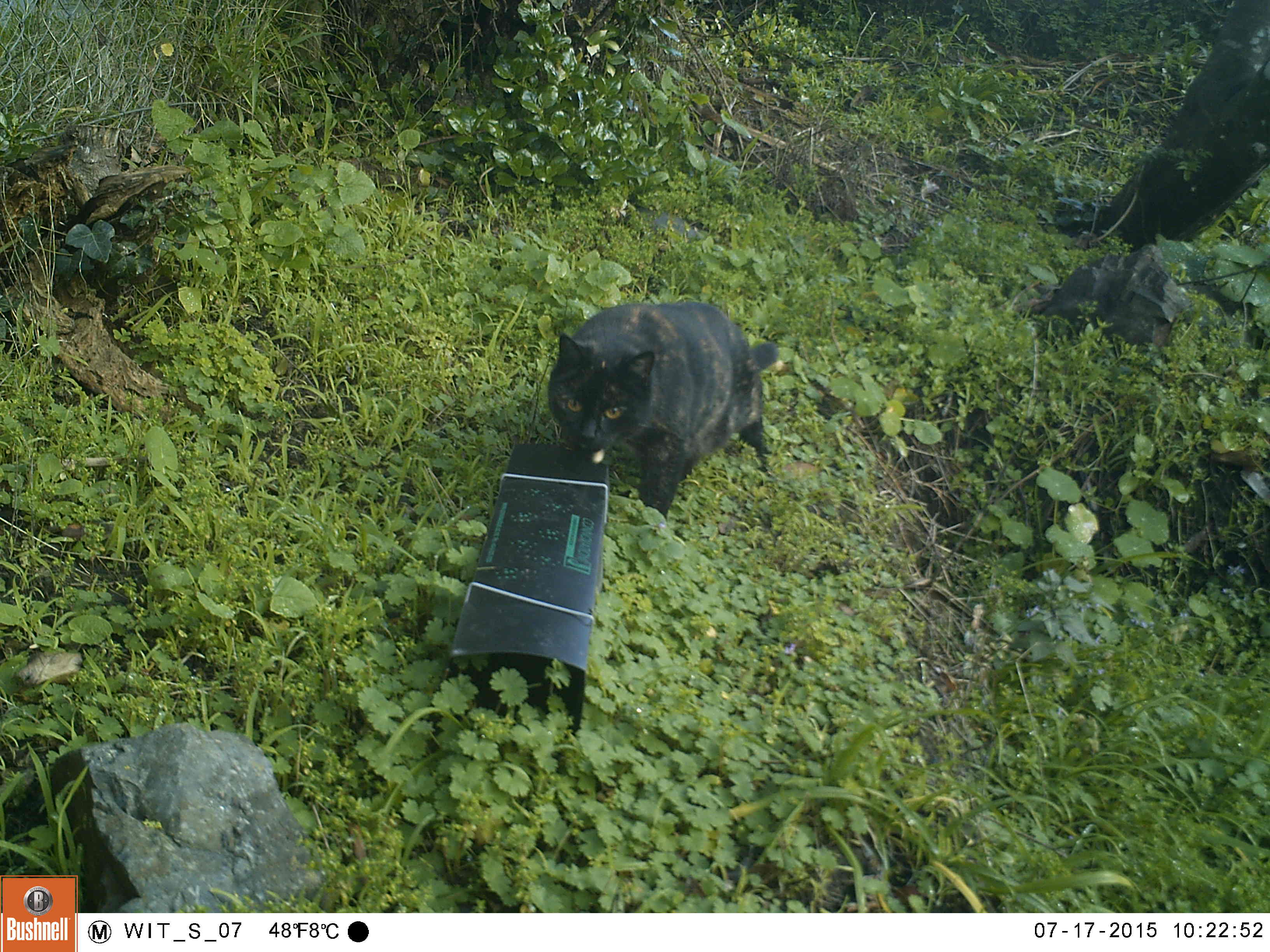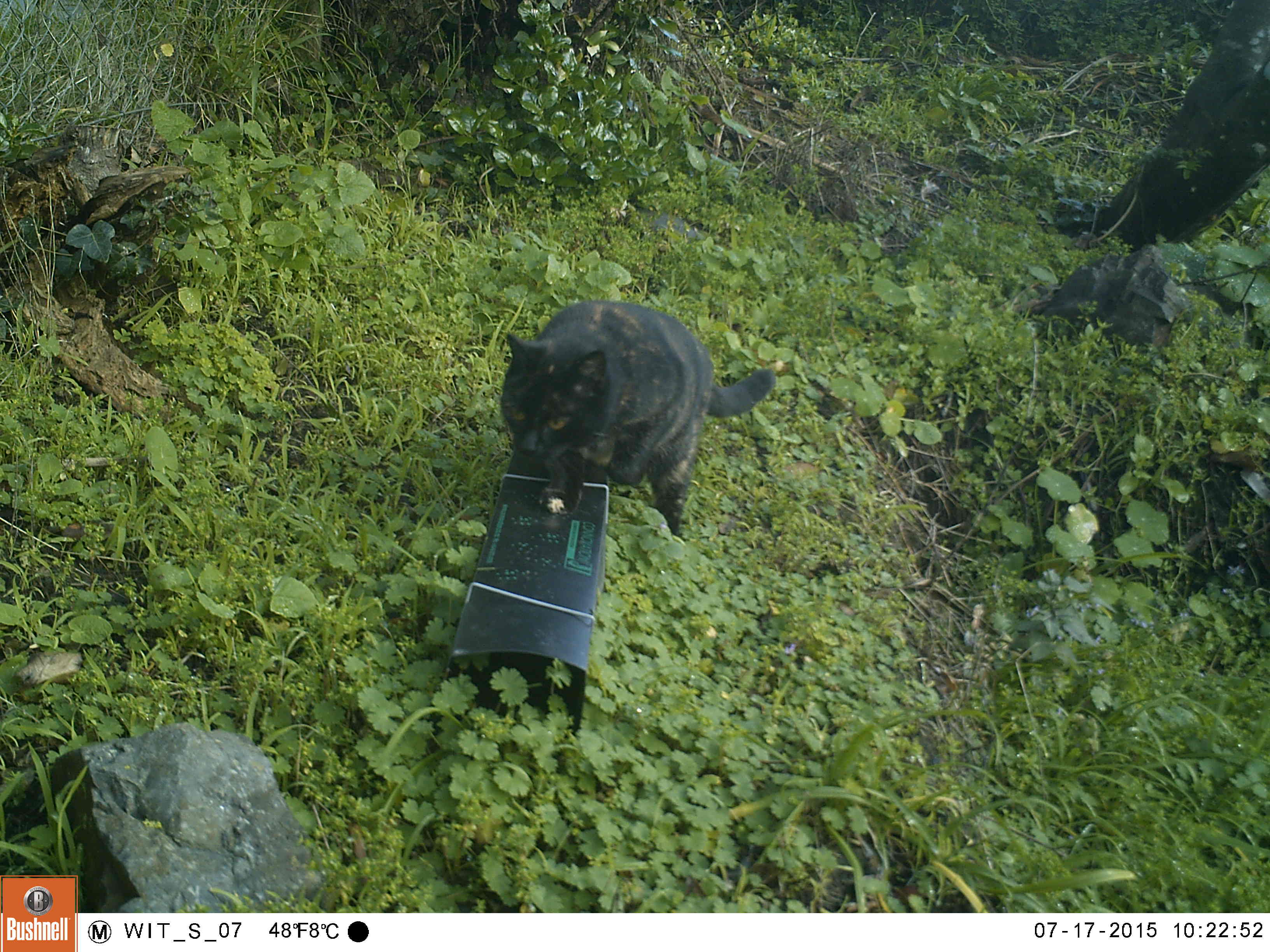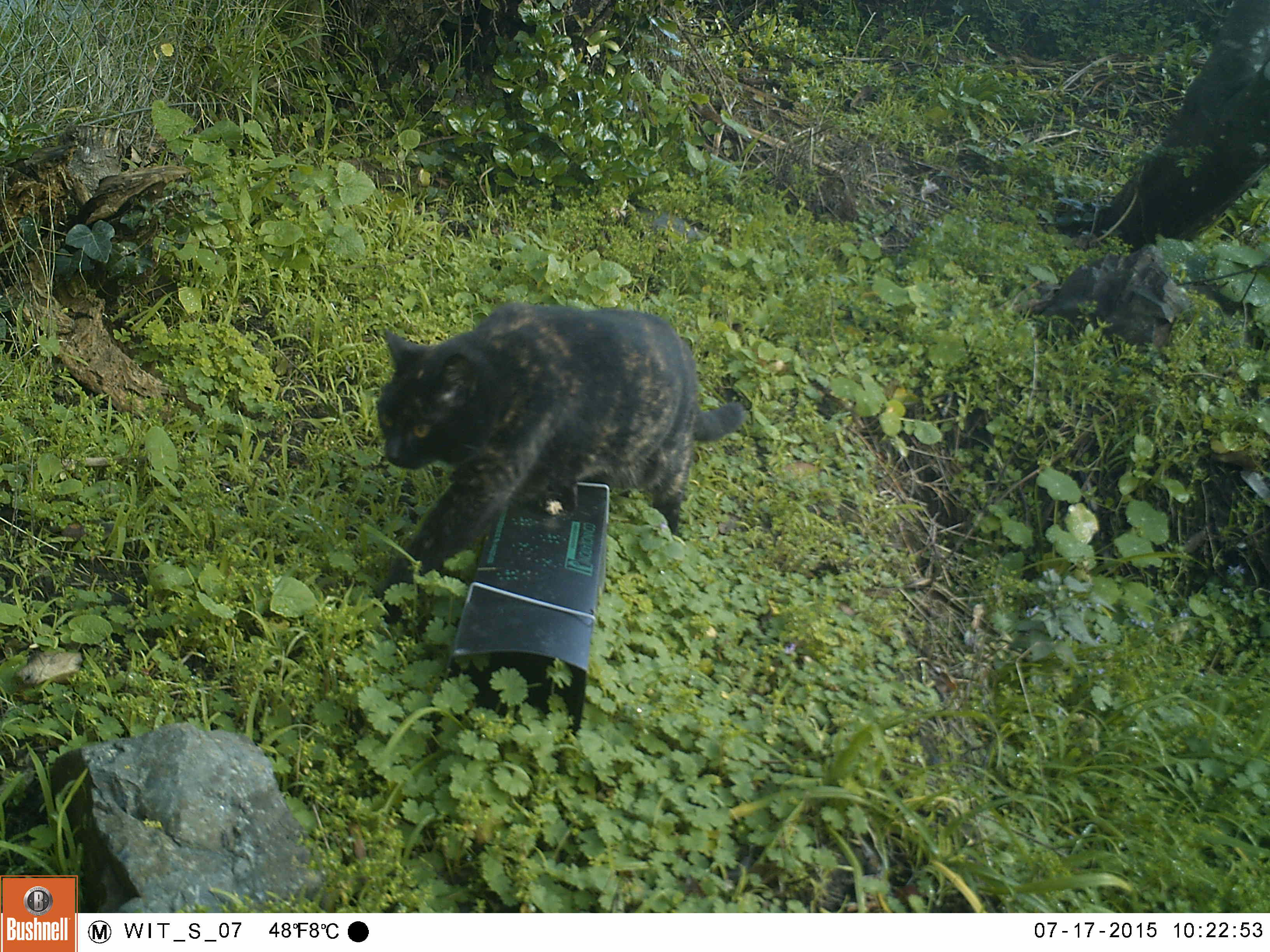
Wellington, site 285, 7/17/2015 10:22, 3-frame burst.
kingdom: Animalia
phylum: Chordata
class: Mammalia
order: Carnivora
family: Felidae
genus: Felis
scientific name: Felis catus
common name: cat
Cat (Felis catus).